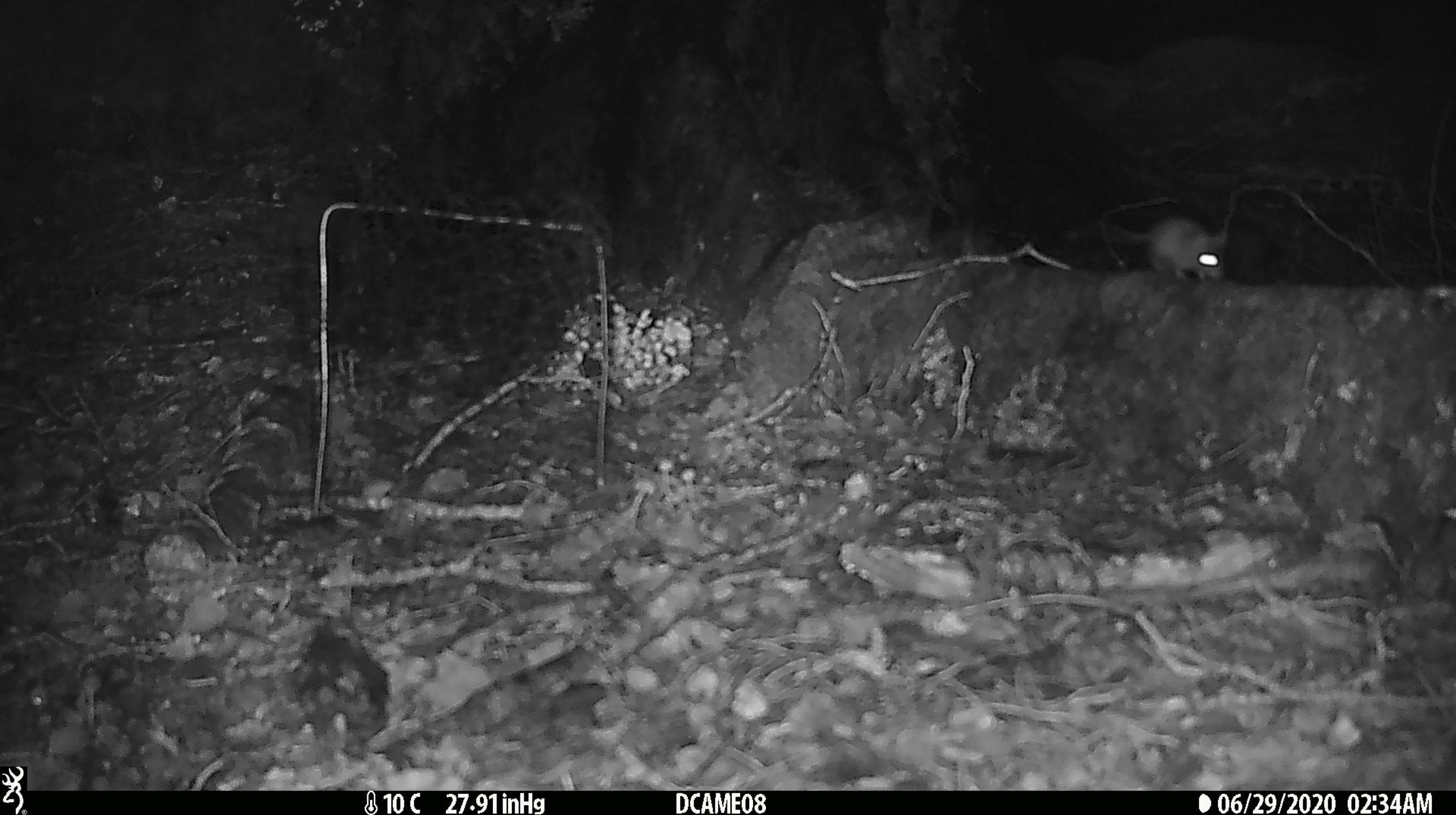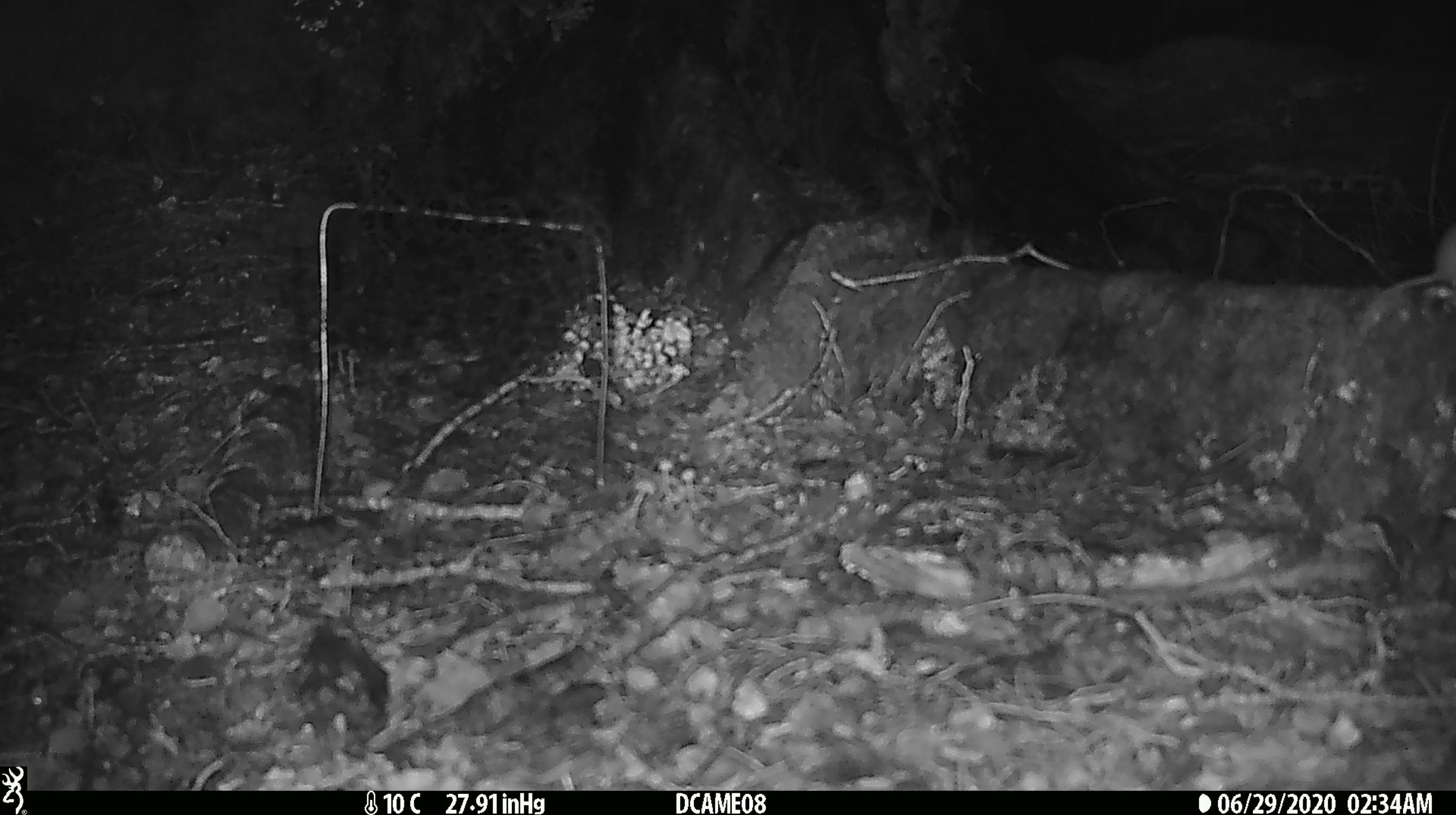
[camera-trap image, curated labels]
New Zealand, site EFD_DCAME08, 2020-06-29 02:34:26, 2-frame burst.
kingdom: Animalia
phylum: Chordata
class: Mammalia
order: Rodentia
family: Muridae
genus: Mus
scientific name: Mus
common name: mouse